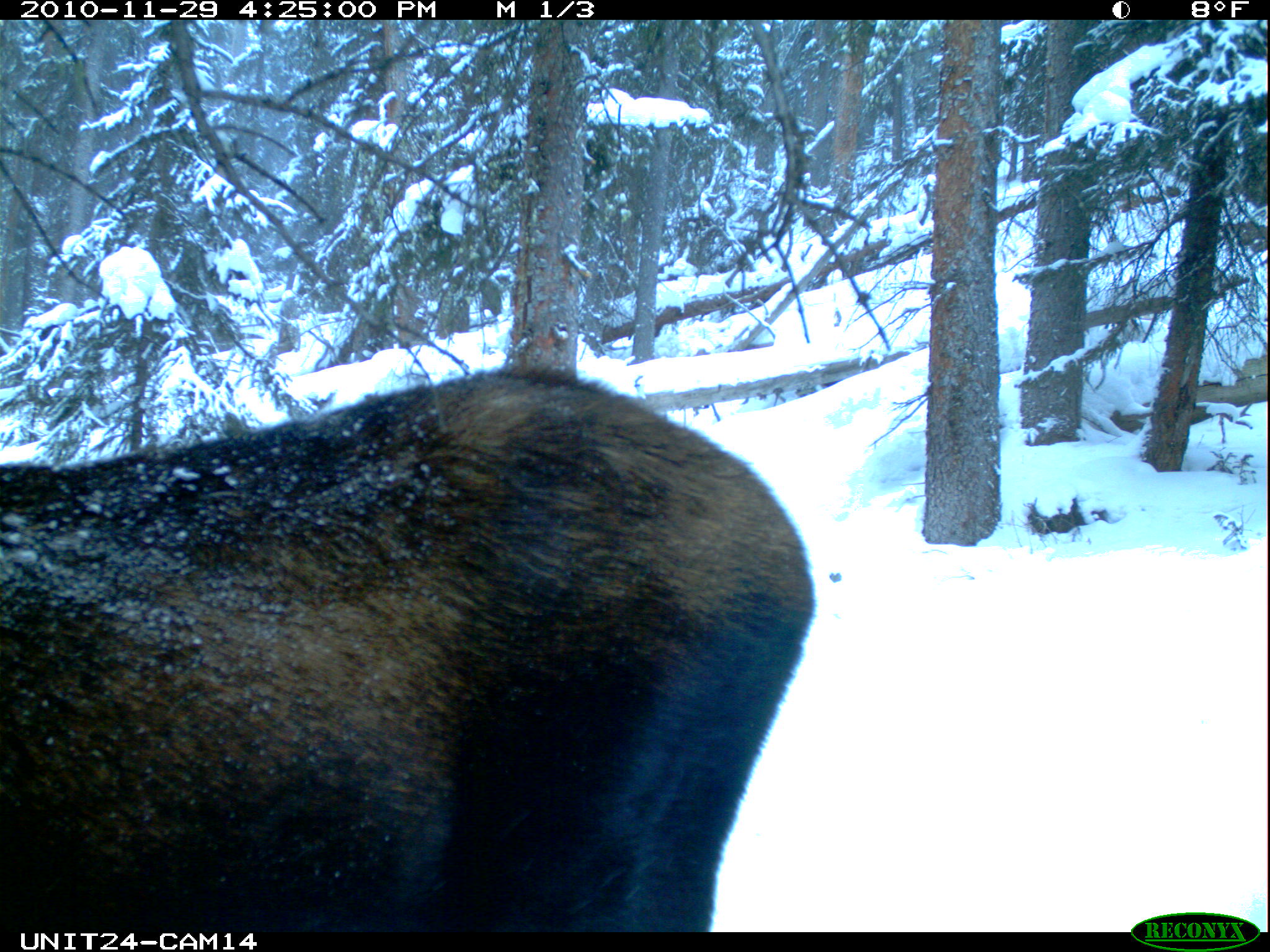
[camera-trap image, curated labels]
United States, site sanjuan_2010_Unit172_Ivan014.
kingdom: Animalia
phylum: Chordata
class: Mammalia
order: Artiodactyla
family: Cervidae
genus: Alces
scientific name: Alces alces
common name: moose